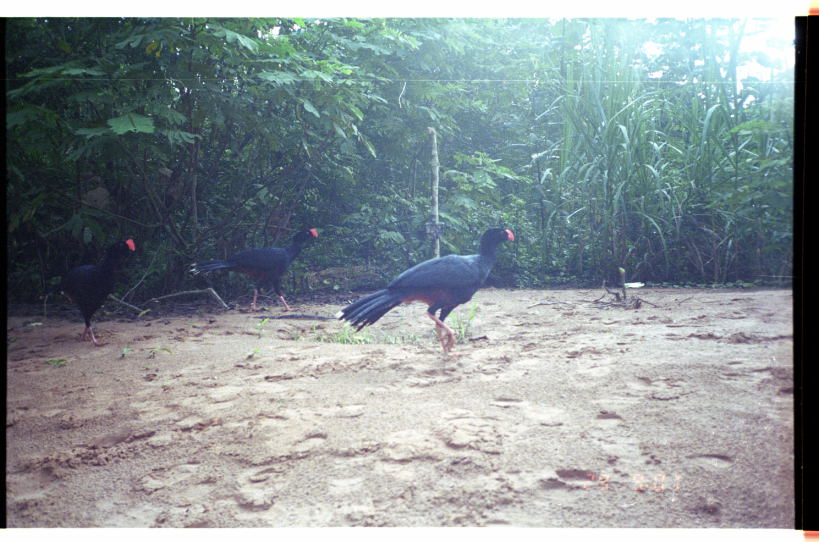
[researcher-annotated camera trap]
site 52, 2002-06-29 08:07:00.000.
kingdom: Animalia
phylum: Chordata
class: Aves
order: Galliformes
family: Cracidae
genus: Mitu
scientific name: Mitu tuberosum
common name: razor-billed curassow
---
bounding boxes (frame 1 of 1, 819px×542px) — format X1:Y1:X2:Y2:
mitu tuberosum: 337:227:515:359; 188:227:318:314; 36:237:135:347